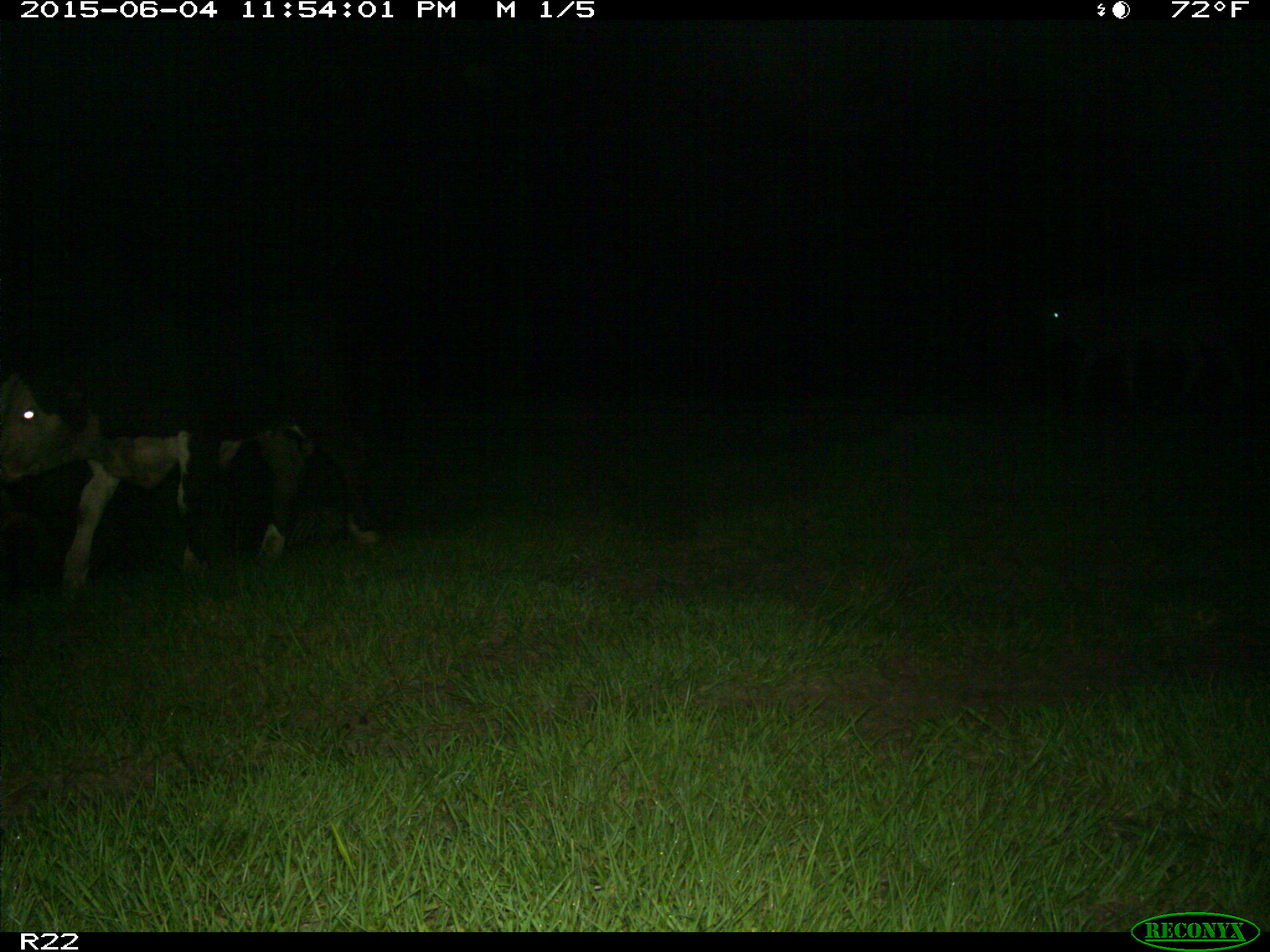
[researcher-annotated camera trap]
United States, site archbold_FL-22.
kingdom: Animalia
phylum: Chordata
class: Mammalia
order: Artiodactyla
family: Bovidae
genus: Bos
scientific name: Bos taurus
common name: domestic cow